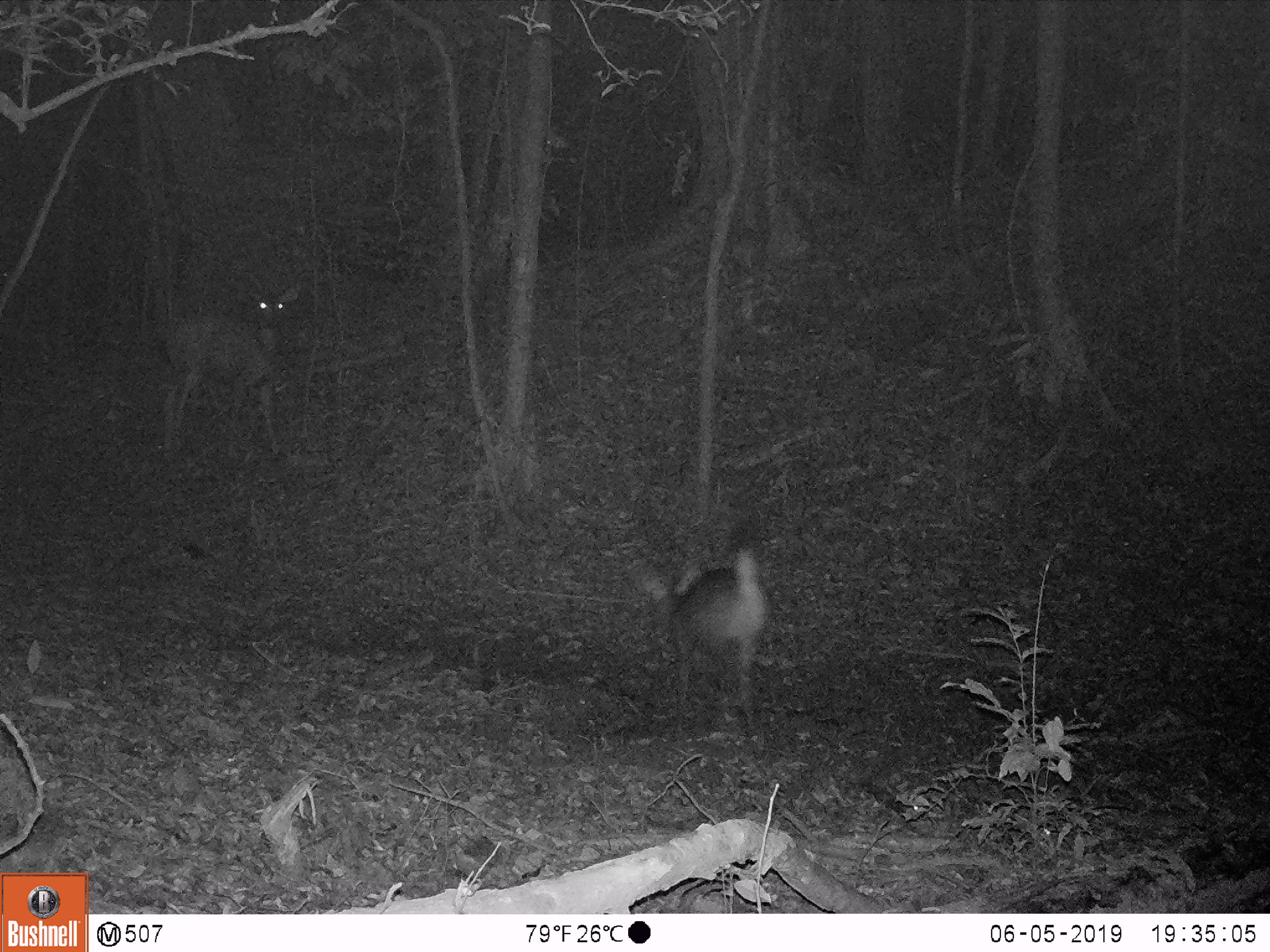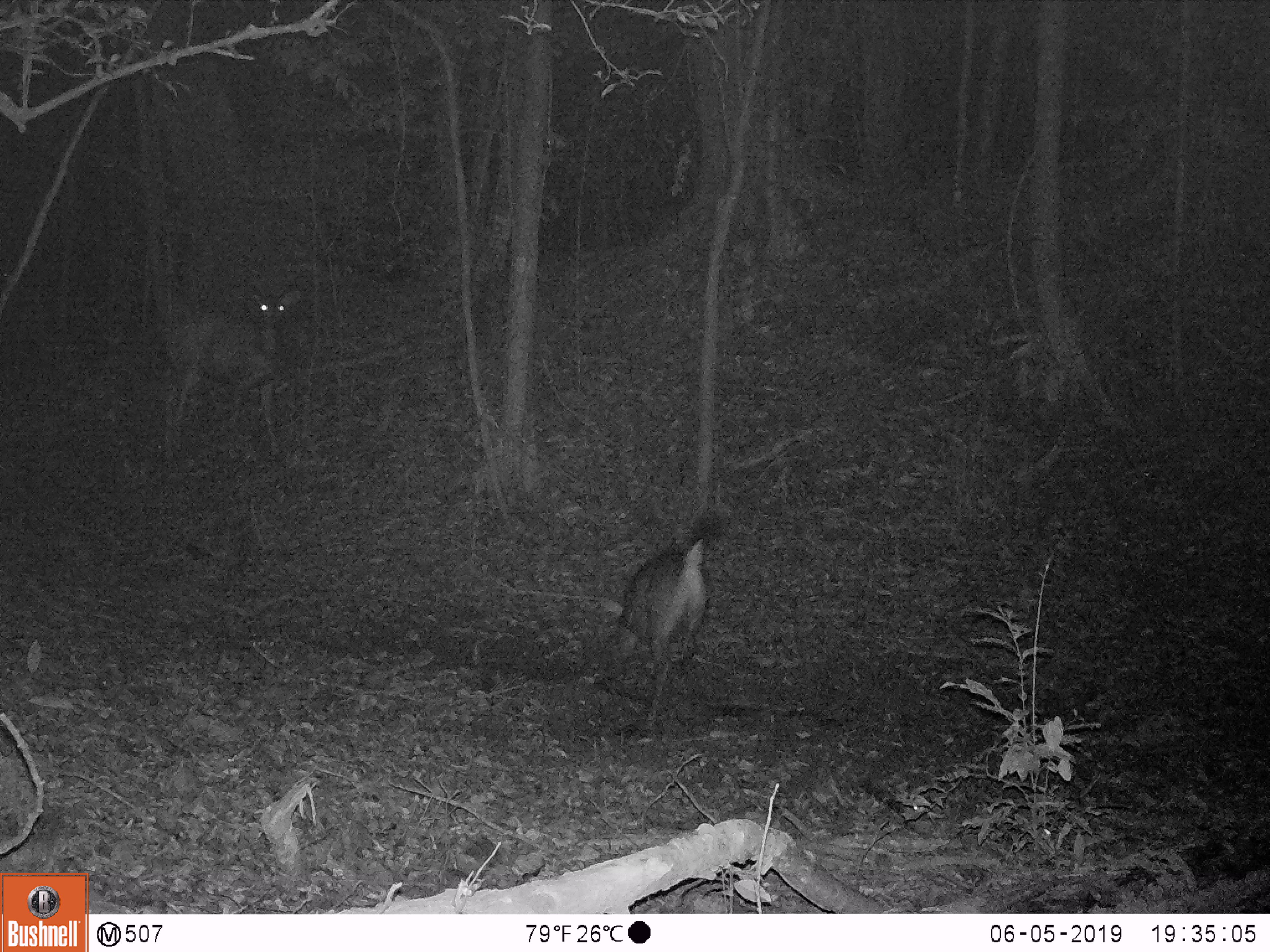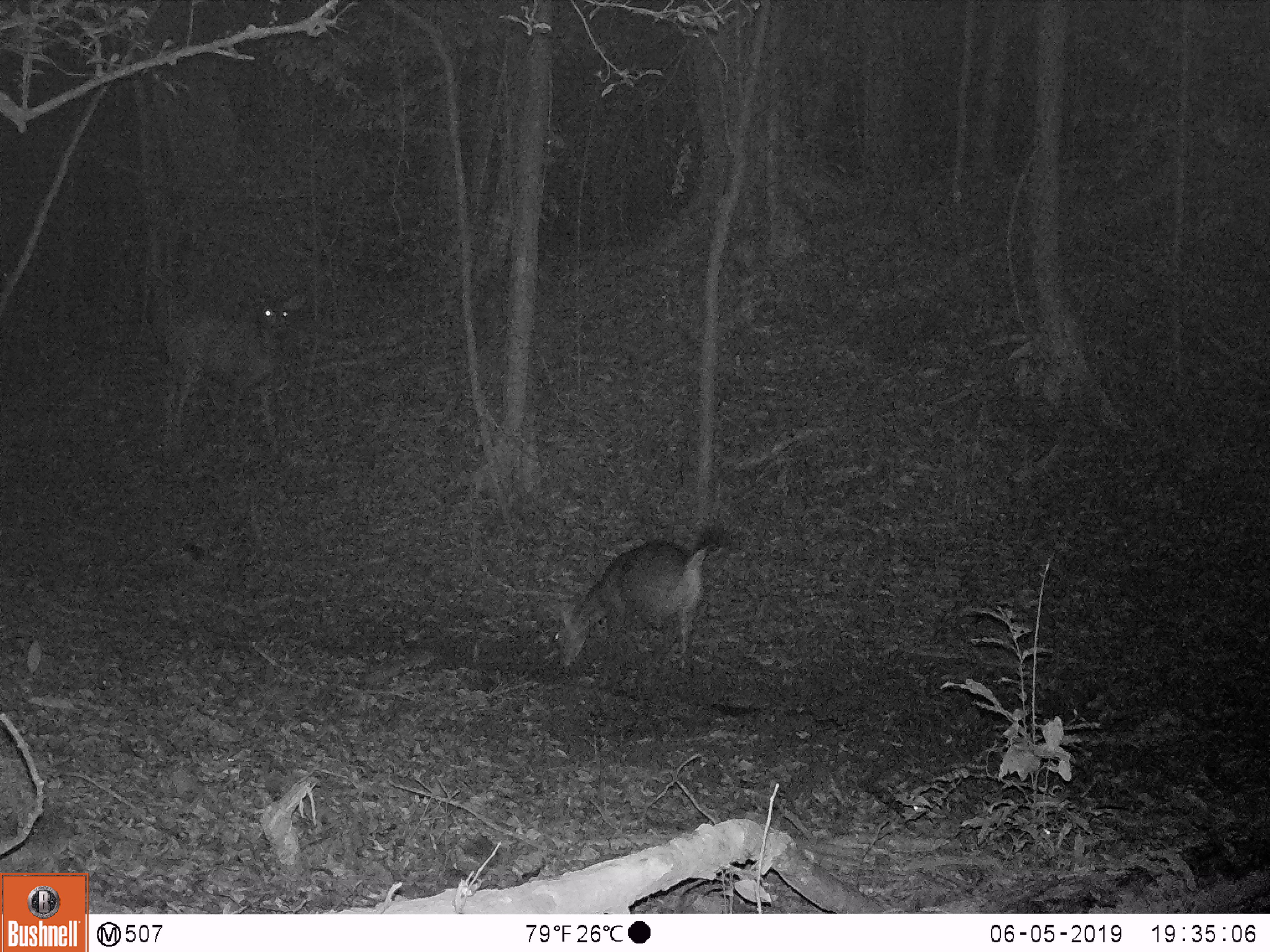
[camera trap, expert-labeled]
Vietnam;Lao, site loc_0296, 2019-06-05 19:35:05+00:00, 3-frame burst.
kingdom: Animalia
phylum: Chordata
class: Mammalia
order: Artiodactyla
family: Cervidae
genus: Rusa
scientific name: Rusa unicolor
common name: sambar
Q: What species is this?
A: Sambar (Rusa unicolor).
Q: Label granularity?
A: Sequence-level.